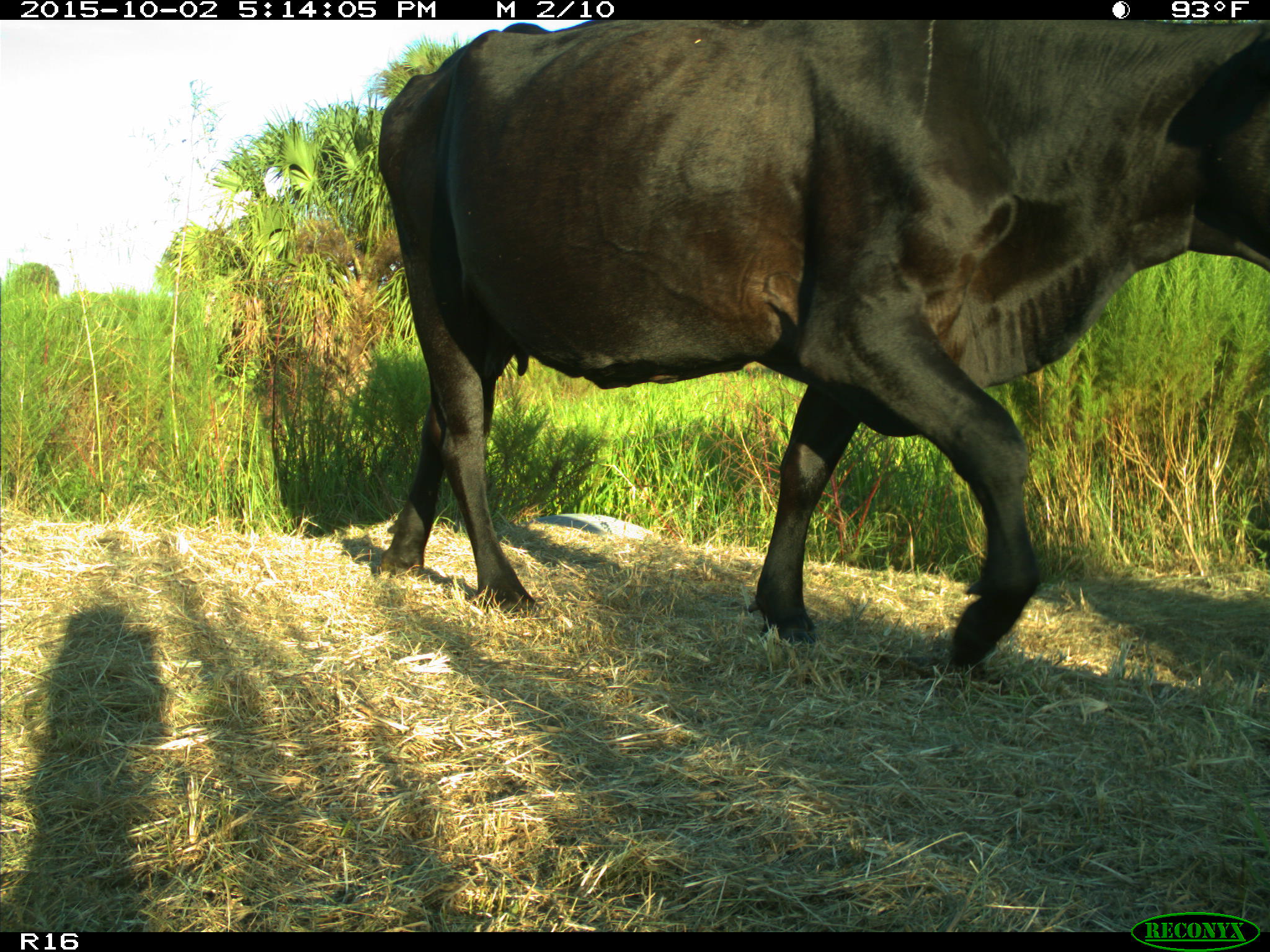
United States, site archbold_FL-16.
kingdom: Animalia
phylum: Chordata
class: Mammalia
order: Artiodactyla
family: Bovidae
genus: Bos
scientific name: Bos taurus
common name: domestic cow